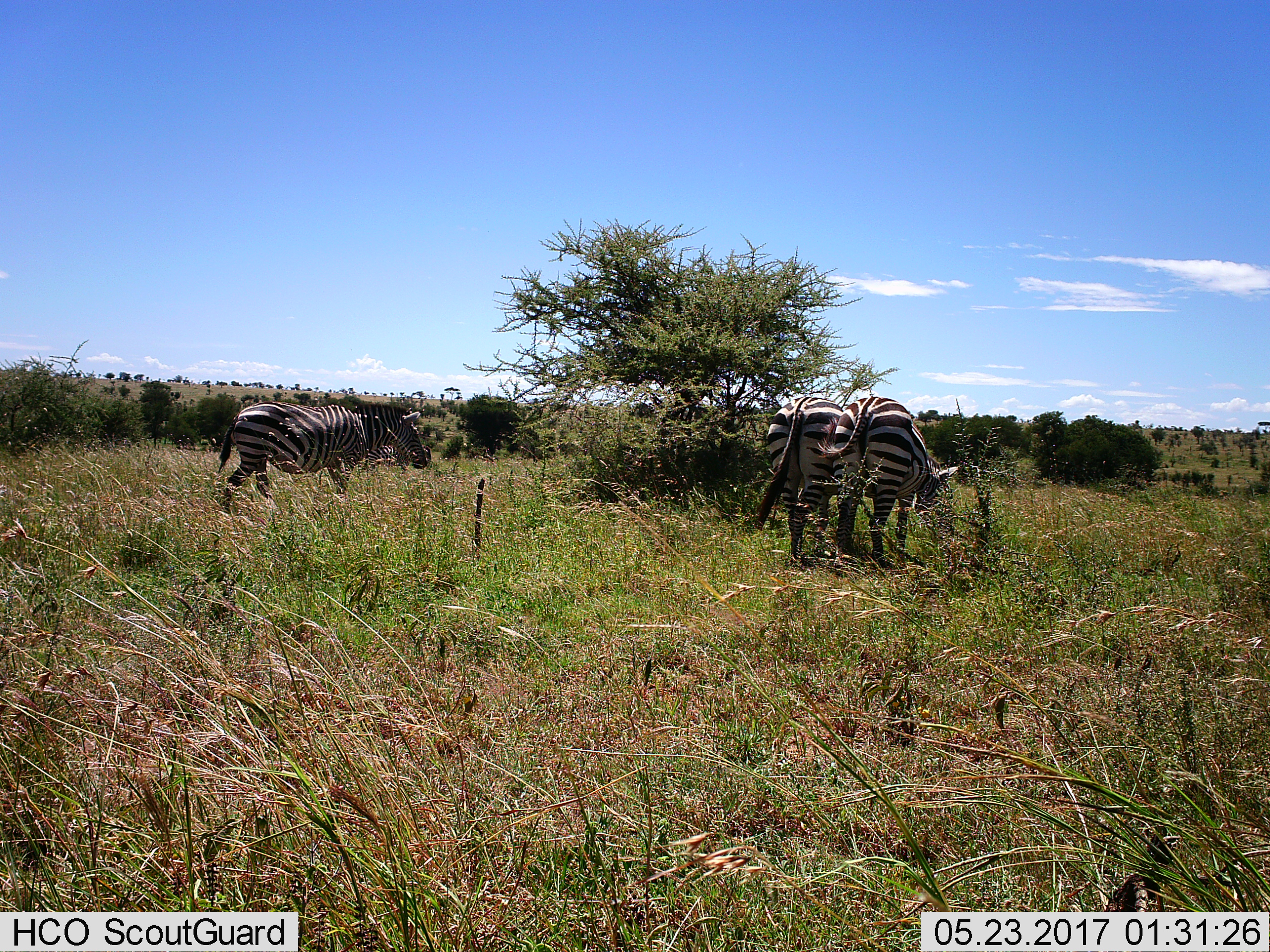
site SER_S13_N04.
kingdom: Animalia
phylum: Chordata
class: Mammalia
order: Perissodactyla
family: Equidae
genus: Equus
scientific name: Equus quagga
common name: plains zebra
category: zebraplains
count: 3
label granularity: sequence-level